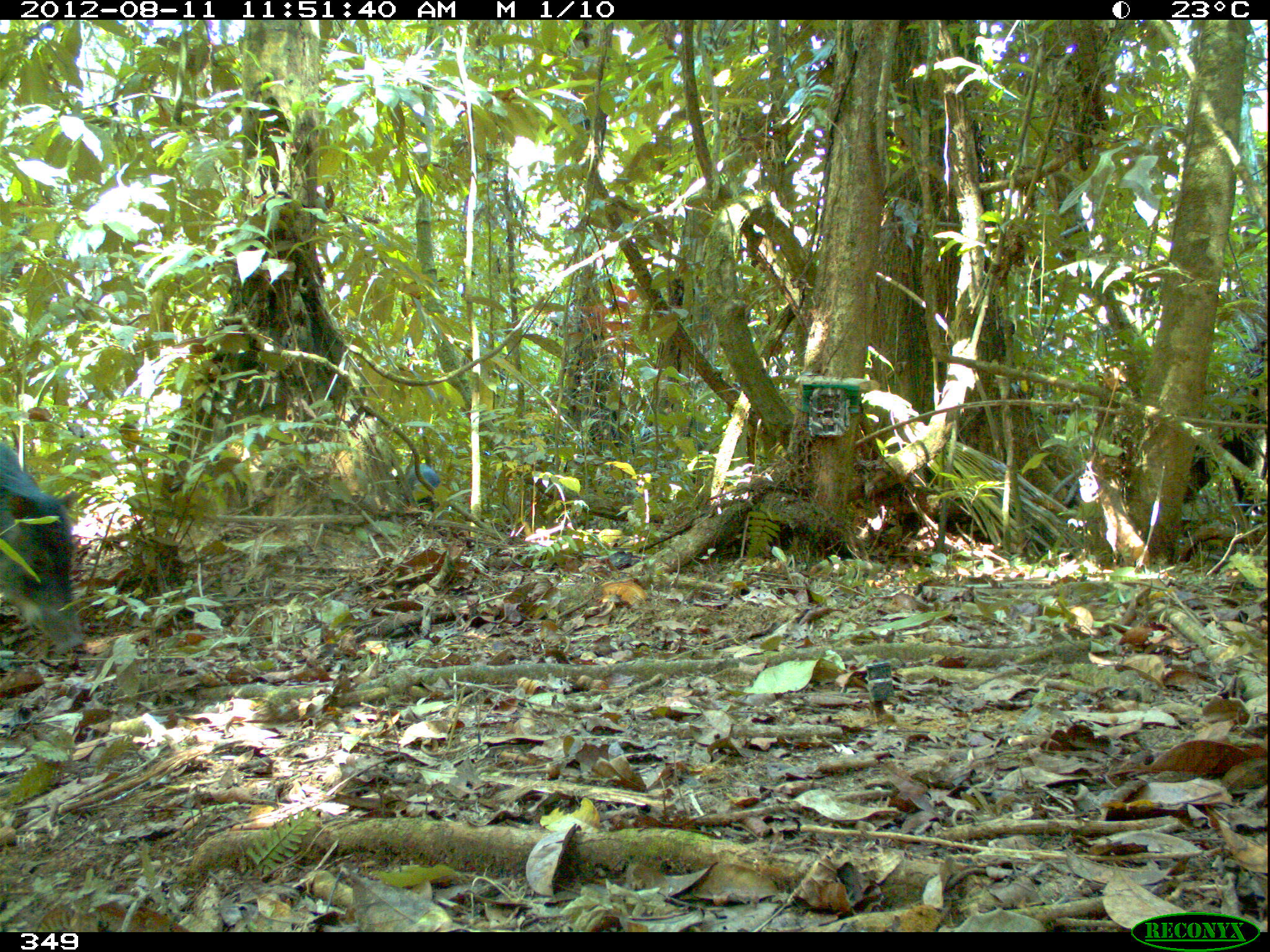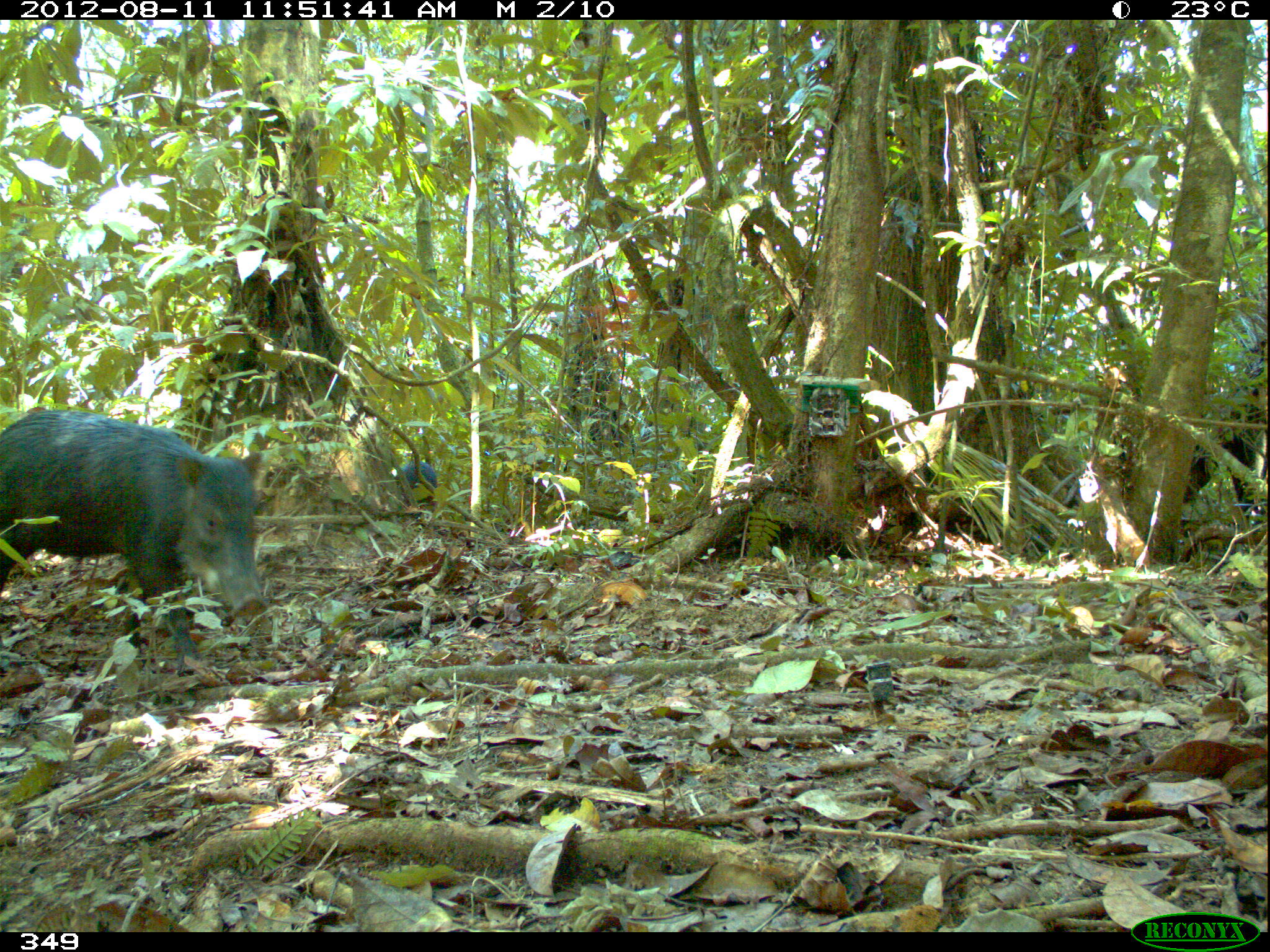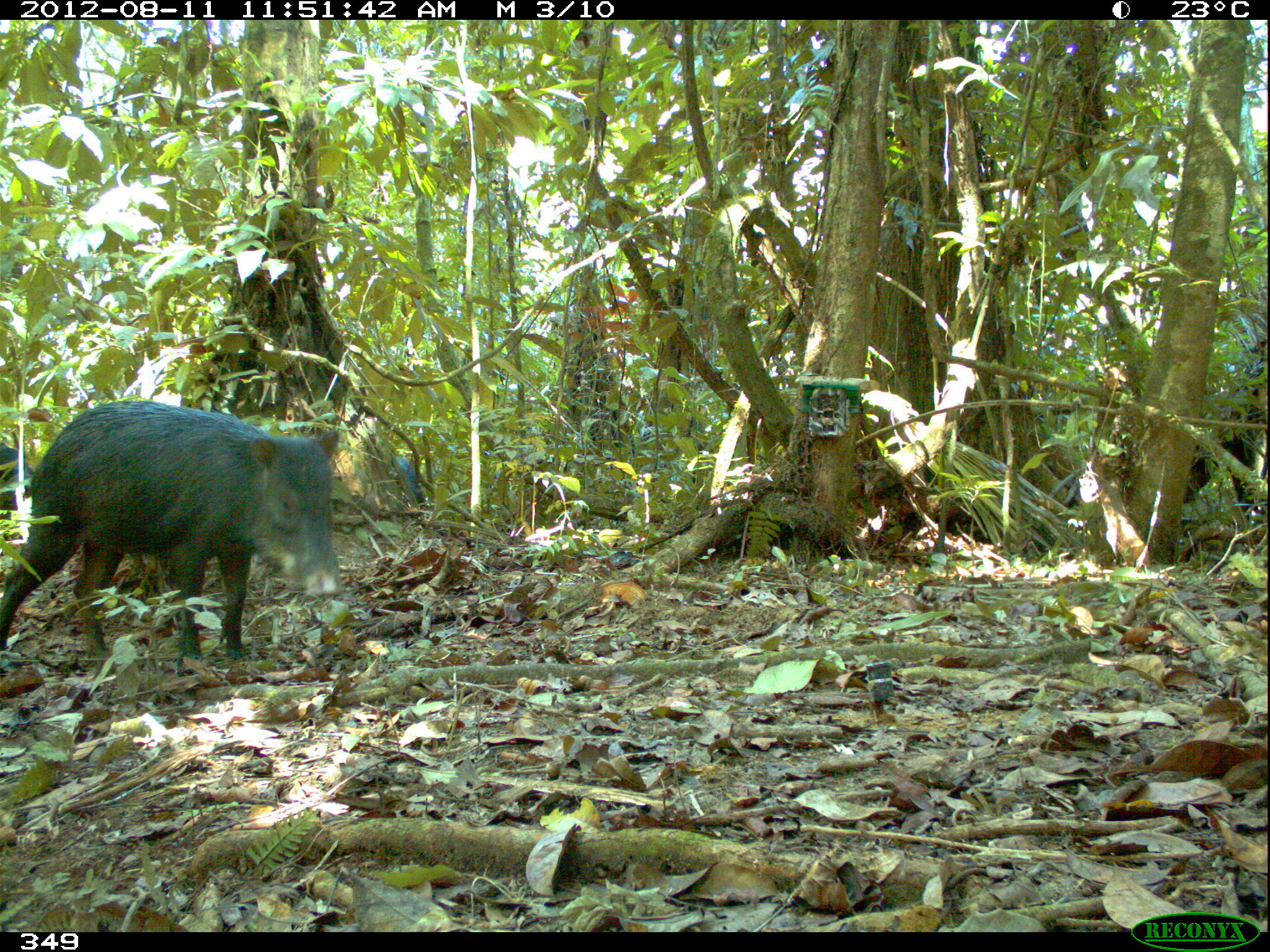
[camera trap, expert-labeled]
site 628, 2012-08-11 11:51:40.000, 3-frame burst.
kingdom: Animalia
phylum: Chordata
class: Mammalia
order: Artiodactyla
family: Tayassuidae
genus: Tayassu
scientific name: Tayassu pecari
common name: white-lipped peccary